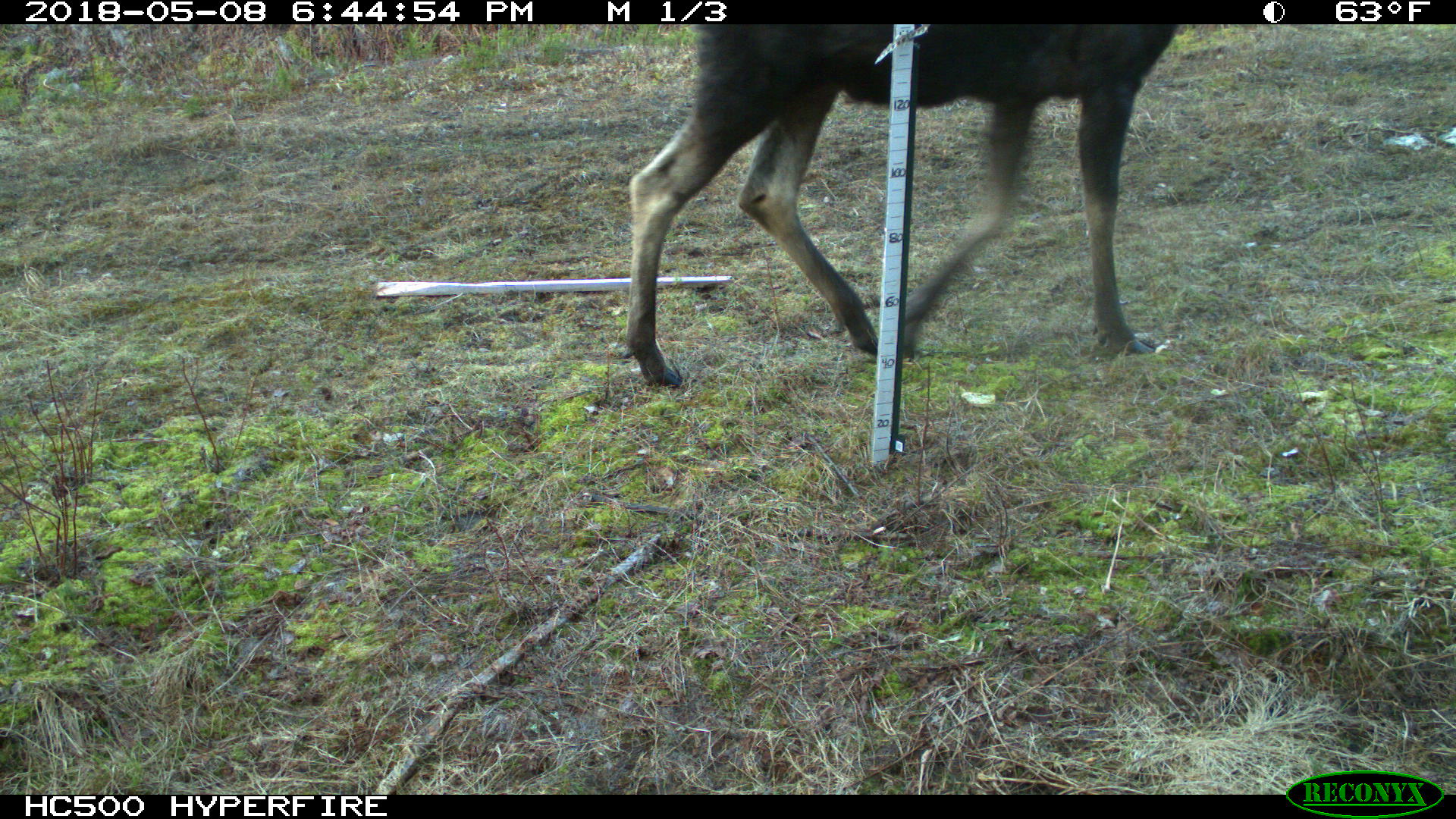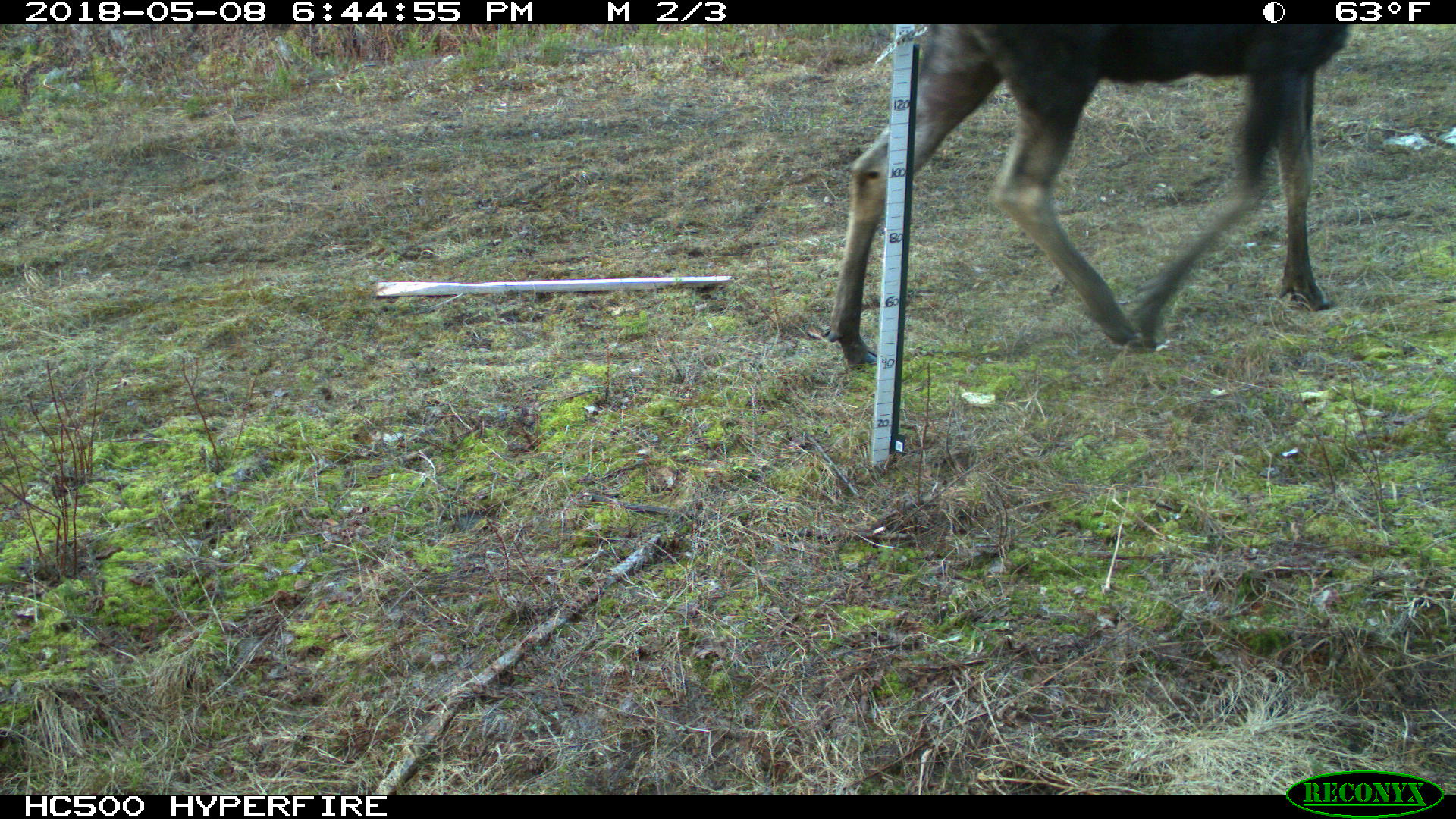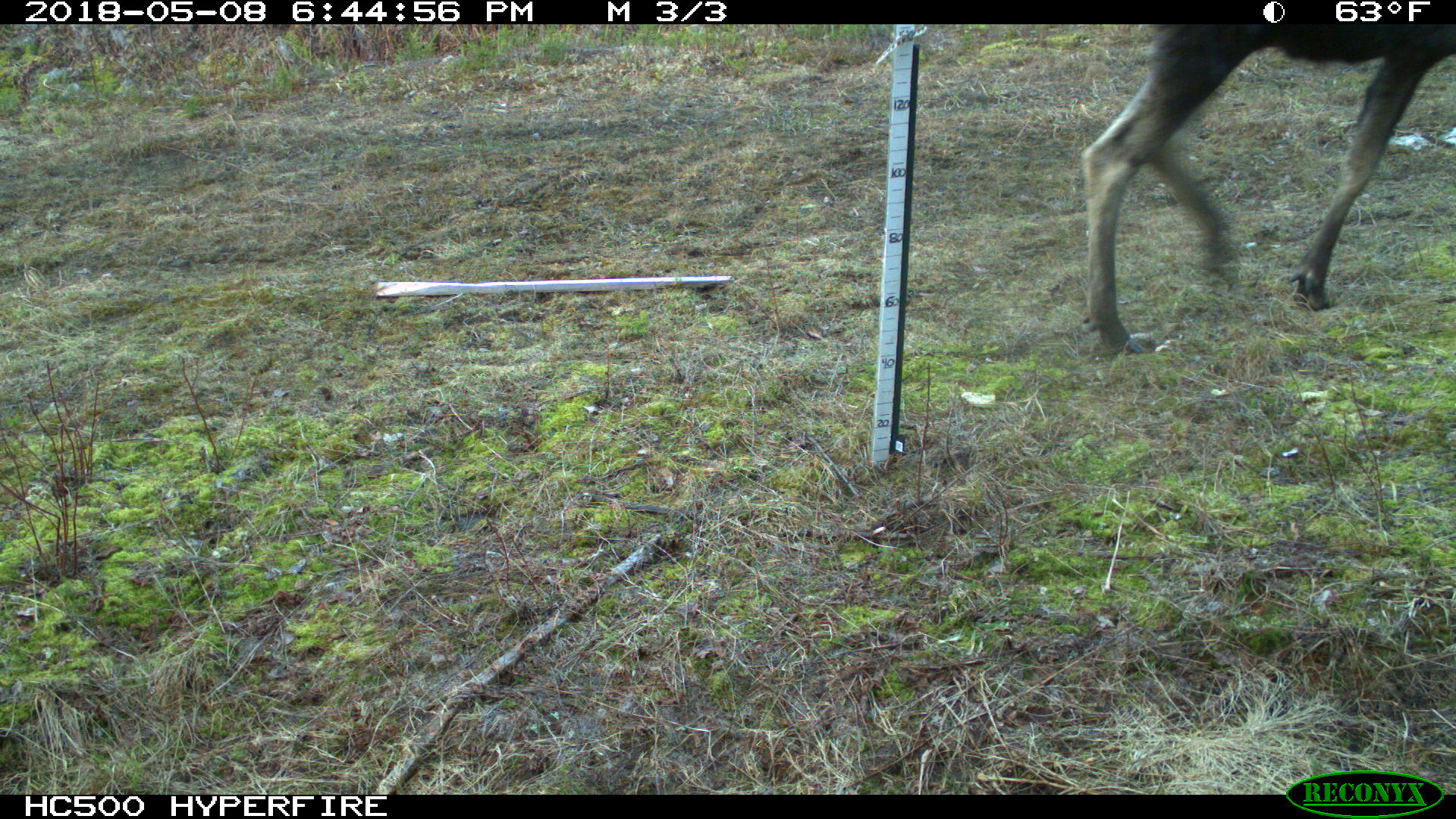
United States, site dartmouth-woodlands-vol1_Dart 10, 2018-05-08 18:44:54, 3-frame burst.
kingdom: Animalia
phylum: Chordata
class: Mammalia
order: Artiodactyla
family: Cervidae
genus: Alces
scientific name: Alces alces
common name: moose